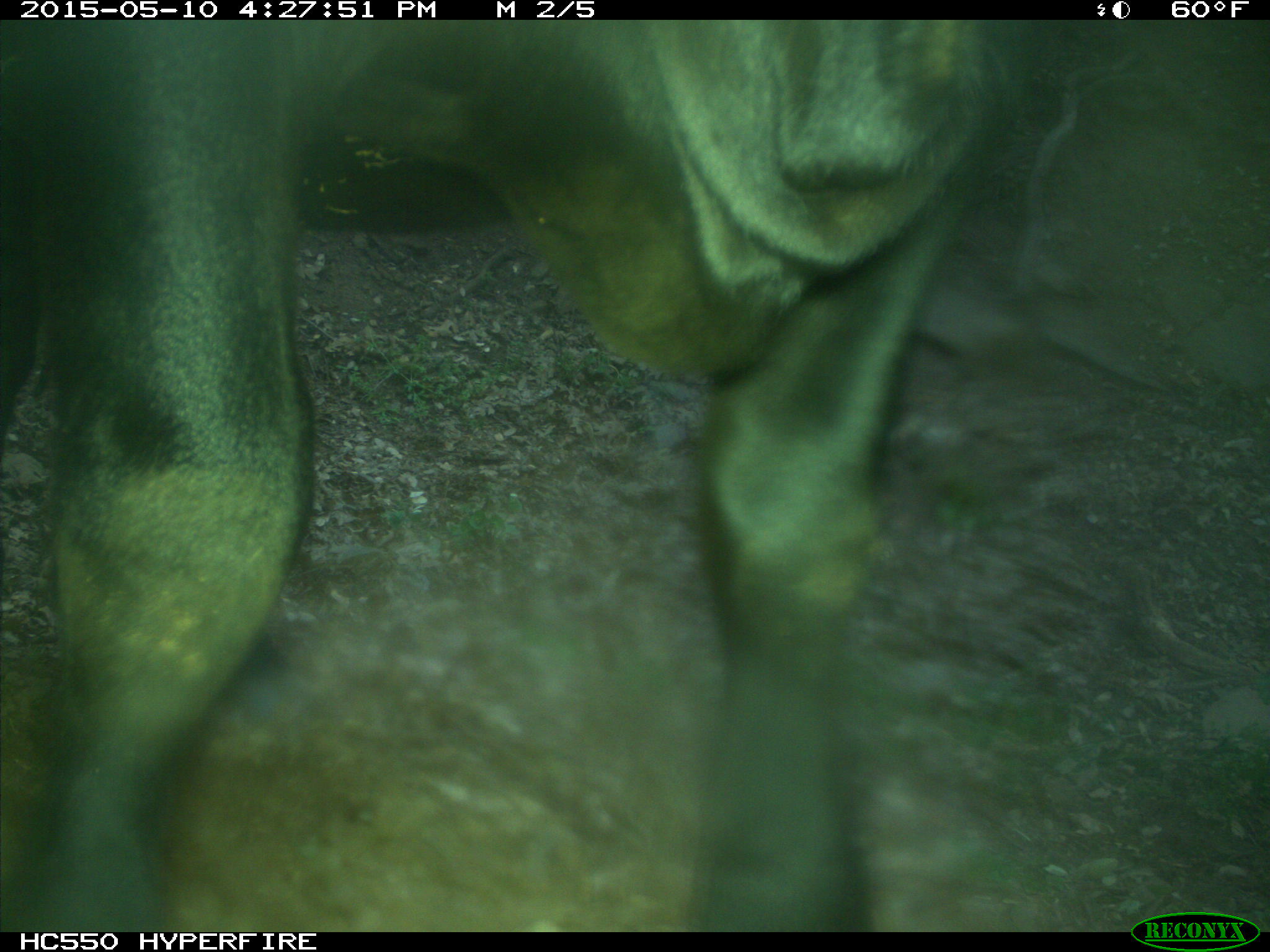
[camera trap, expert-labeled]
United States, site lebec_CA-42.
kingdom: Animalia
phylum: Chordata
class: Mammalia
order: Artiodactyla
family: Bovidae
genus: Bos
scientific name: Bos taurus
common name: domestic cow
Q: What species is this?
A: Bos taurus (domestic cow).